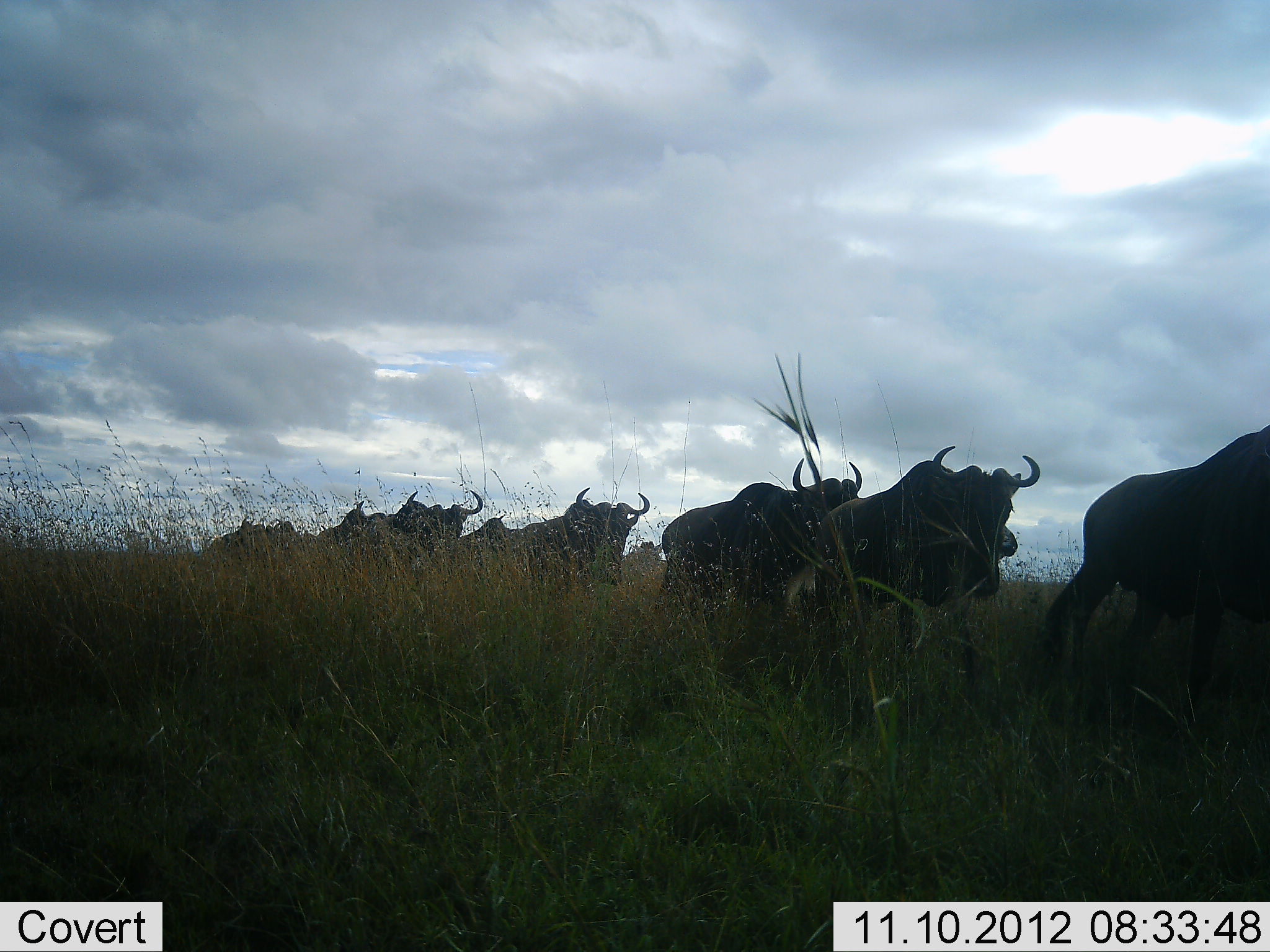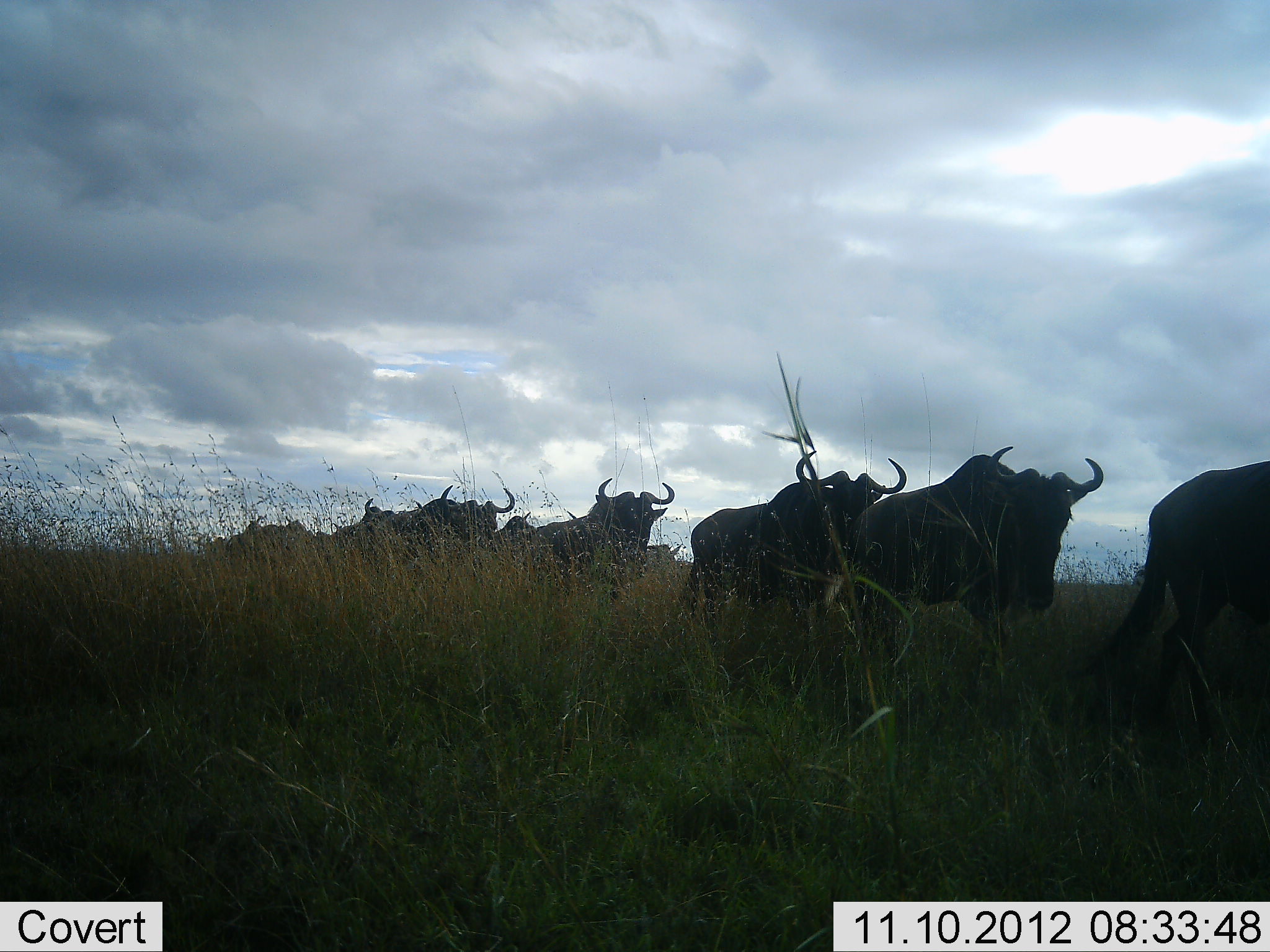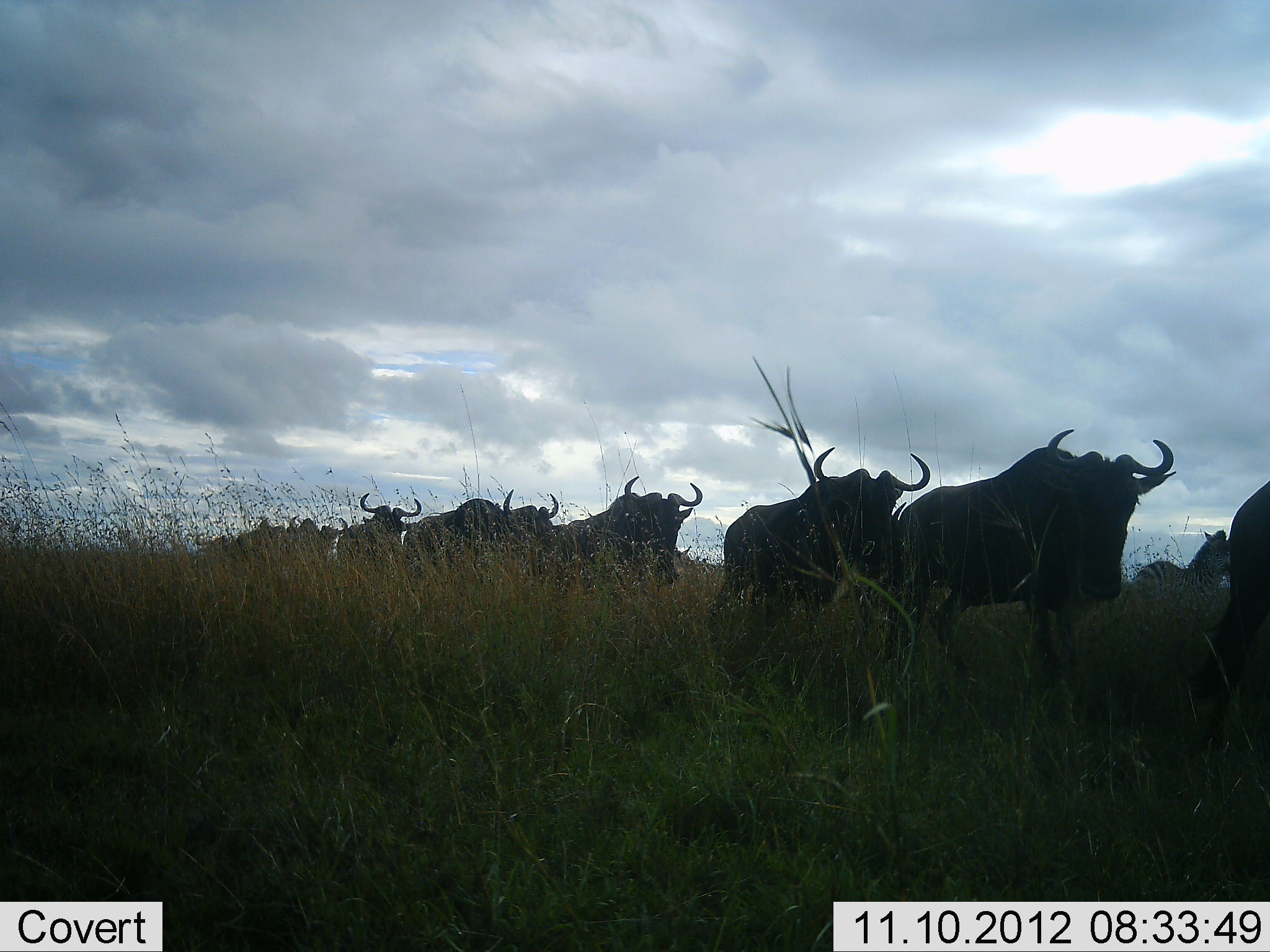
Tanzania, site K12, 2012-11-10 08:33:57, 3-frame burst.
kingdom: Animalia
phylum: Chordata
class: Mammalia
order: Artiodactyla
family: Bovidae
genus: Connochaetes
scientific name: Connochaetes taurinus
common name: blue wildebeest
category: wildebeest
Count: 11-50.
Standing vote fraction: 0%.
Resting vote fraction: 0%.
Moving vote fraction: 100%.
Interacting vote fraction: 0%.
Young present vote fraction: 0%.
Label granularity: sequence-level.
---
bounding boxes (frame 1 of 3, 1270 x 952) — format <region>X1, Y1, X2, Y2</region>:
animal: <region>1035, 421, 1270, 718</region>; <region>811, 446, 1043, 629</region>; <region>658, 454, 863, 640</region>; <region>515, 488, 651, 577</region>; <region>390, 490, 483, 540</region>; <region>332, 500, 383, 539</region>; <region>209, 517, 256, 552</region>; <region>459, 514, 513, 541</region>; <region>259, 518, 296, 545</region>; <region>388, 490, 424, 516</region>; <region>302, 525, 328, 545</region>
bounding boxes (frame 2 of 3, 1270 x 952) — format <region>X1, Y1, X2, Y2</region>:
animal: <region>840, 445, 1105, 666</region>; <region>1099, 458, 1270, 756</region>; <region>685, 451, 907, 645</region>; <region>537, 477, 675, 597</region>; <region>425, 484, 516, 537</region>; <region>222, 519, 268, 549</region>; <region>357, 498, 392, 530</region>; <region>496, 512, 537, 538</region>; <region>269, 519, 314, 541</region>; <region>394, 499, 426, 529</region>; <region>323, 519, 353, 536</region>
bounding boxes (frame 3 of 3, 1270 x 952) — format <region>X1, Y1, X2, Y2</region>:
animal: <region>891, 429, 1178, 725</region>; <region>711, 446, 929, 697</region>; <region>1191, 474, 1270, 801</region>; <region>553, 475, 706, 584</region>; <region>404, 489, 561, 563</region>; <region>1132, 527, 1229, 612</region>; <region>348, 492, 421, 548</region>; <region>315, 518, 348, 555</region>; <region>232, 520, 279, 544</region>; <region>285, 513, 316, 543</region>; <region>193, 529, 229, 551</region>